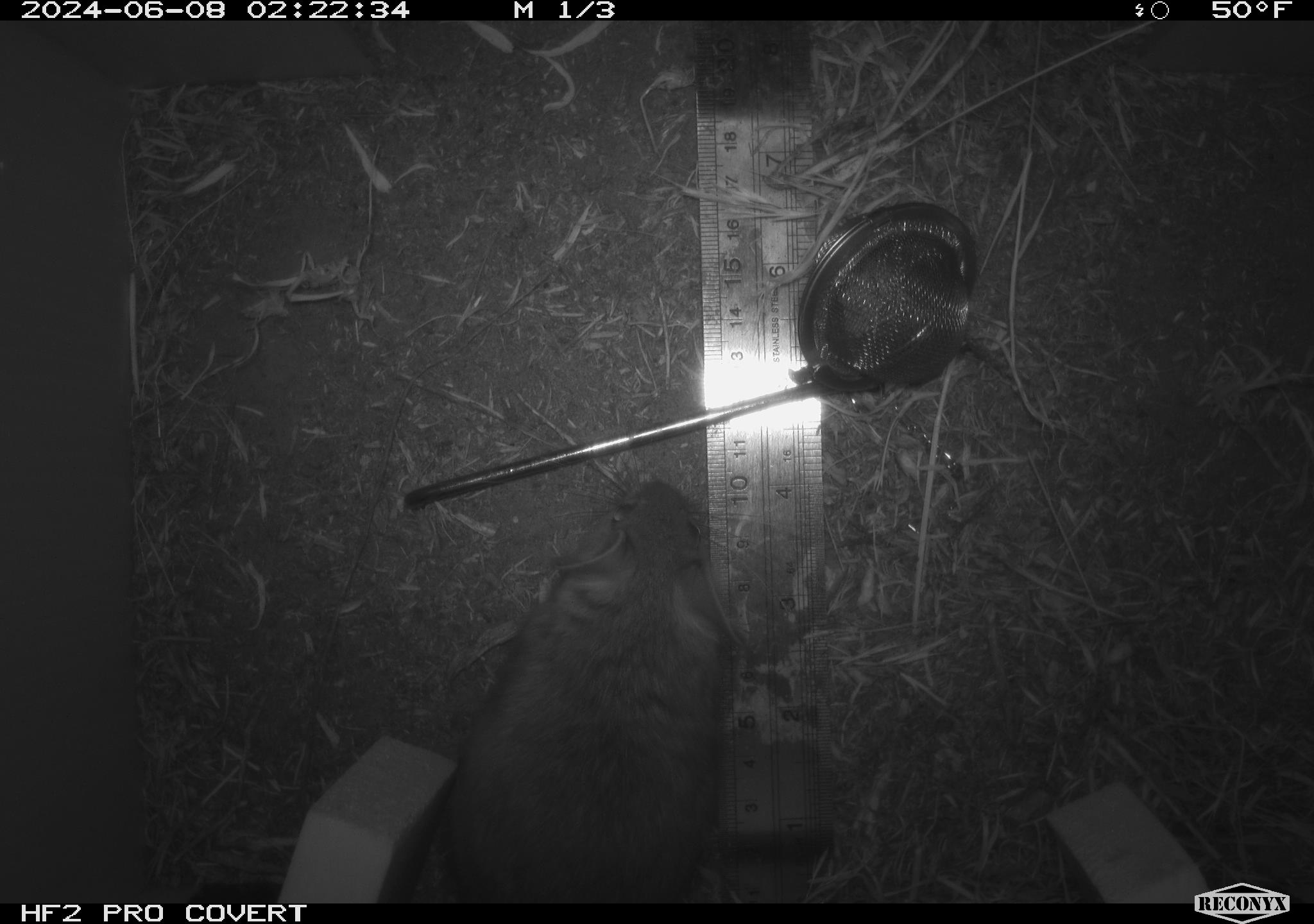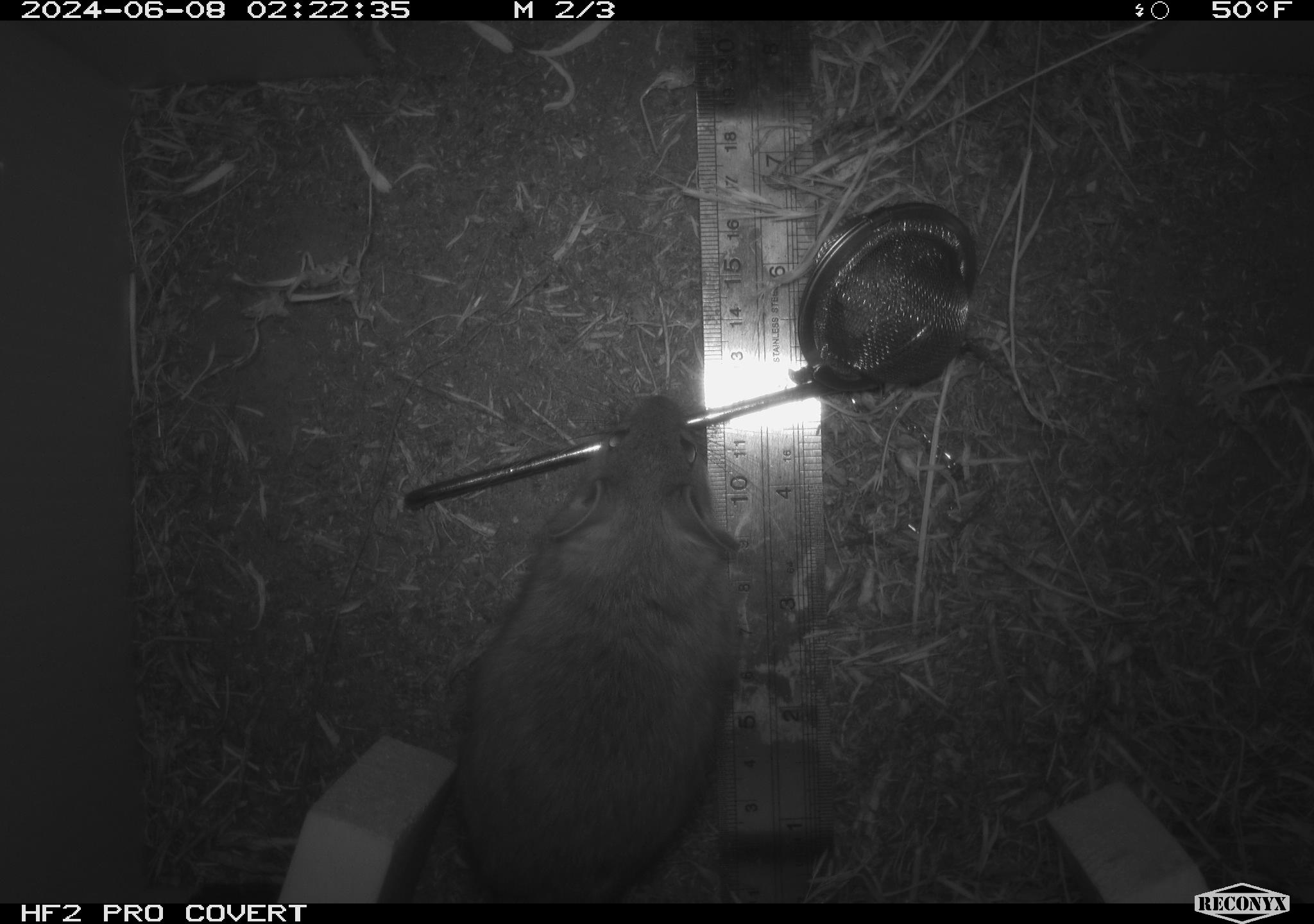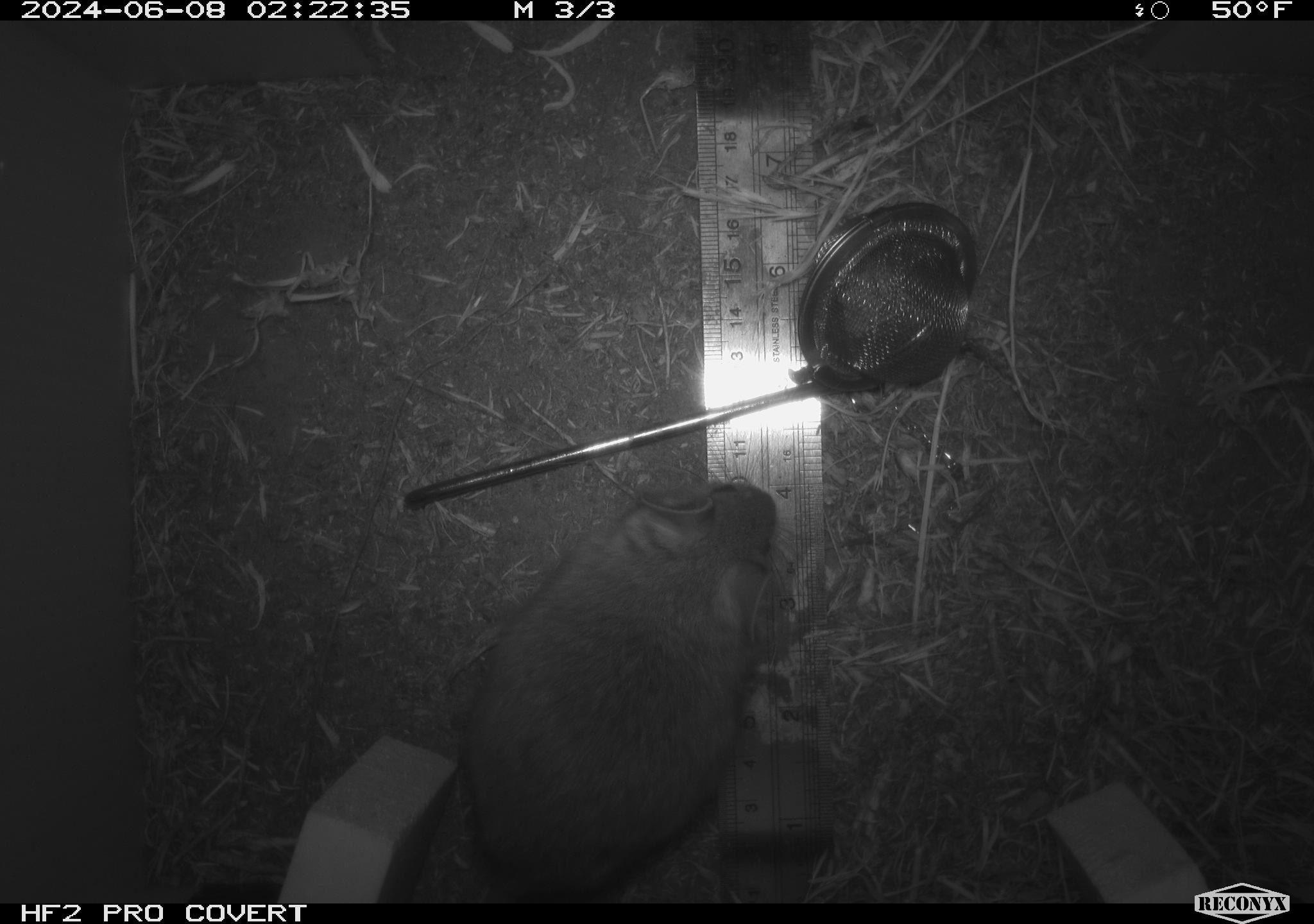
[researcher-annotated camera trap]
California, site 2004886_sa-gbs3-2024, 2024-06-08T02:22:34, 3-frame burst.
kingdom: Animalia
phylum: Chordata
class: Mammalia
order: Rodentia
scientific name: Rodentia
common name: woodrat or rat or mouse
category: woodrat or rat or mouse species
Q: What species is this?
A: Woodrat or rat or mouse species (woodrat or rat or mouse) (Rodentia).